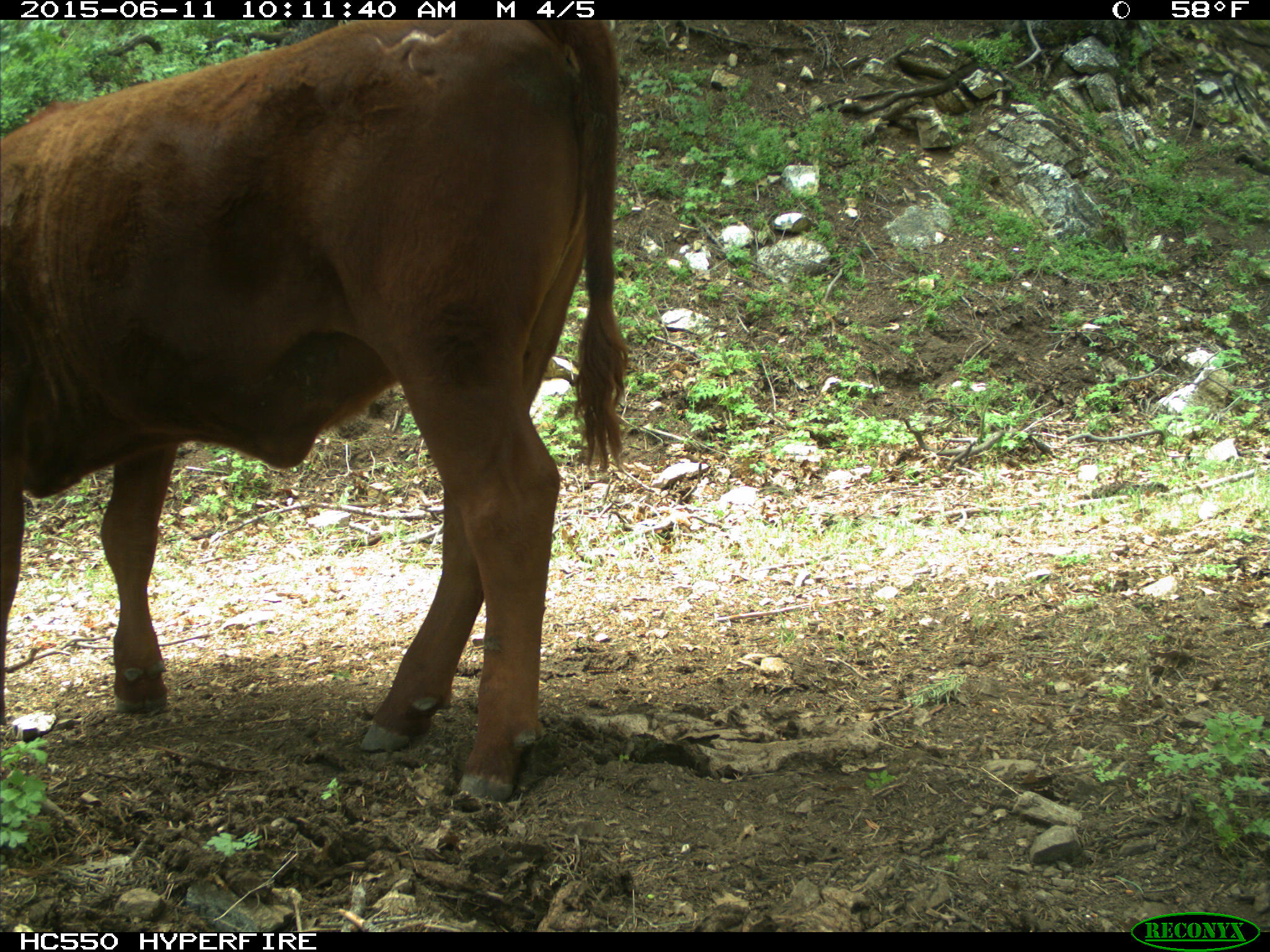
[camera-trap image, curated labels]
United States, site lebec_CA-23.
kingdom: Animalia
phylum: Chordata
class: Mammalia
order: Artiodactyla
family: Bovidae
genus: Bos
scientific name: Bos taurus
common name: domestic cow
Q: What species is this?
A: Bos taurus (domestic cow).